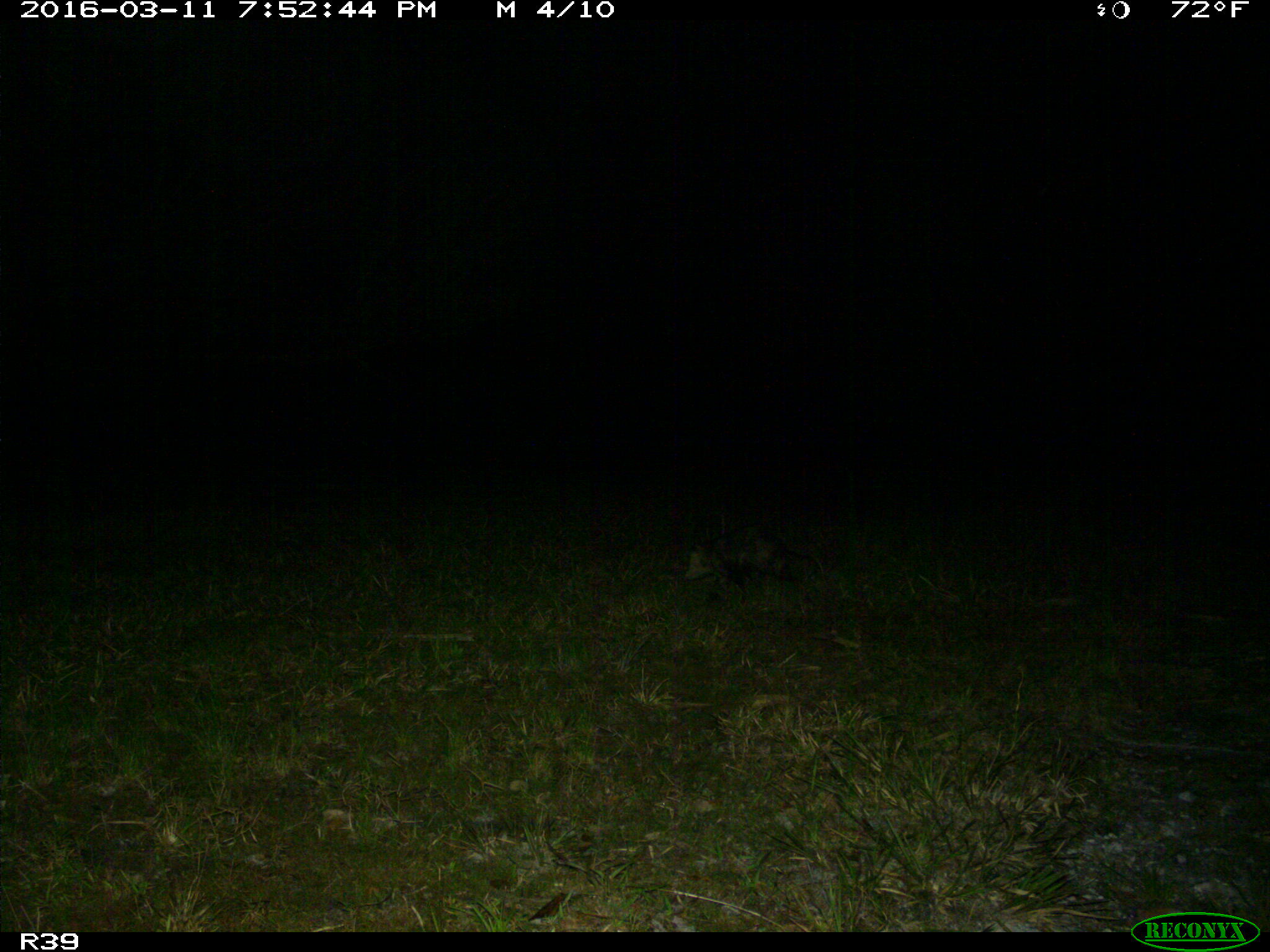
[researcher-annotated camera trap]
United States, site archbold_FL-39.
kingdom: Animalia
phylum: Chordata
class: Mammalia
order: Didelphimorphia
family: Didelphidae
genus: Didelphis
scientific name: Didelphis virginiana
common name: virginia opossum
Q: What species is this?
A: Didelphis virginiana (virginia opossum).